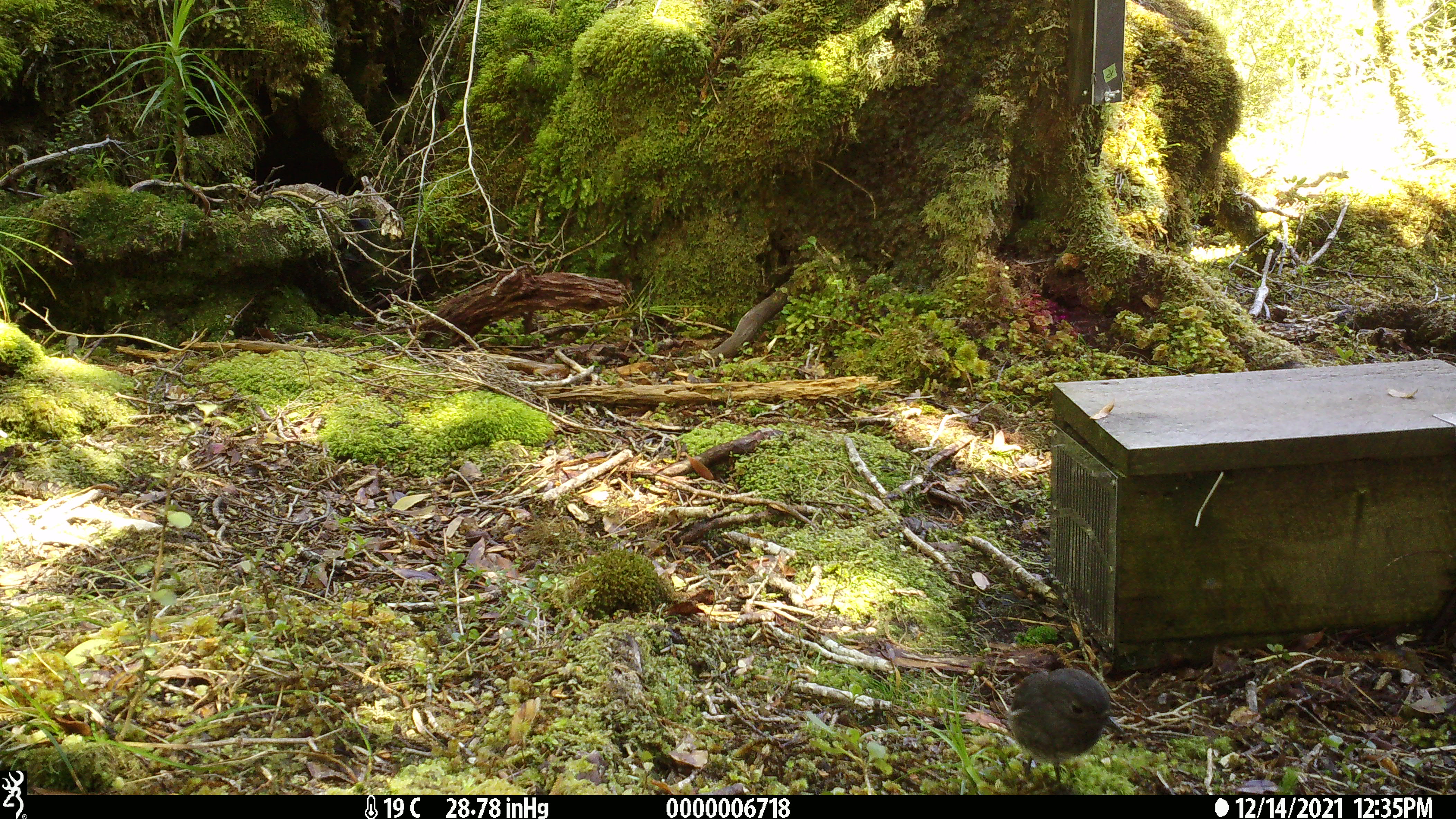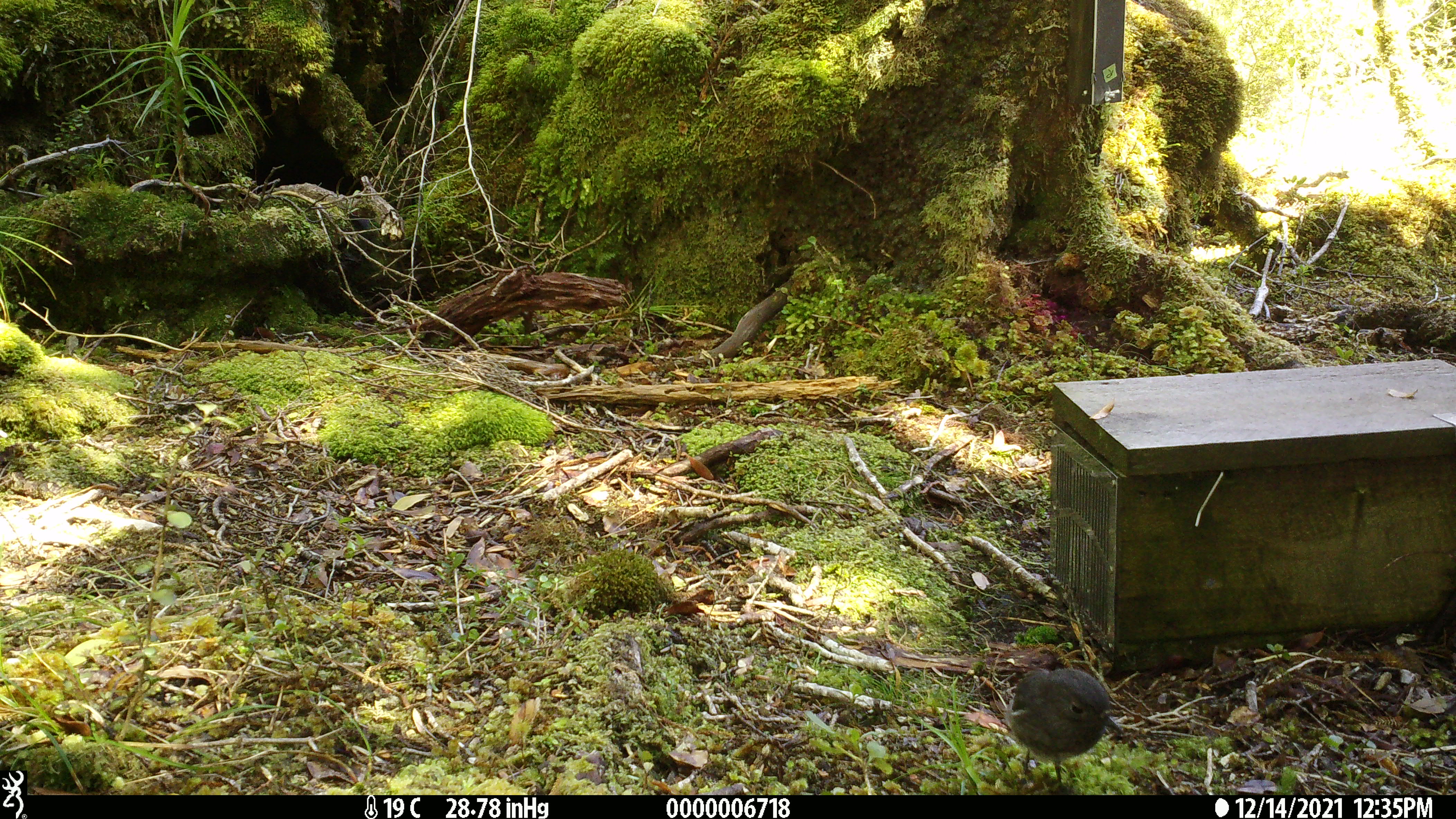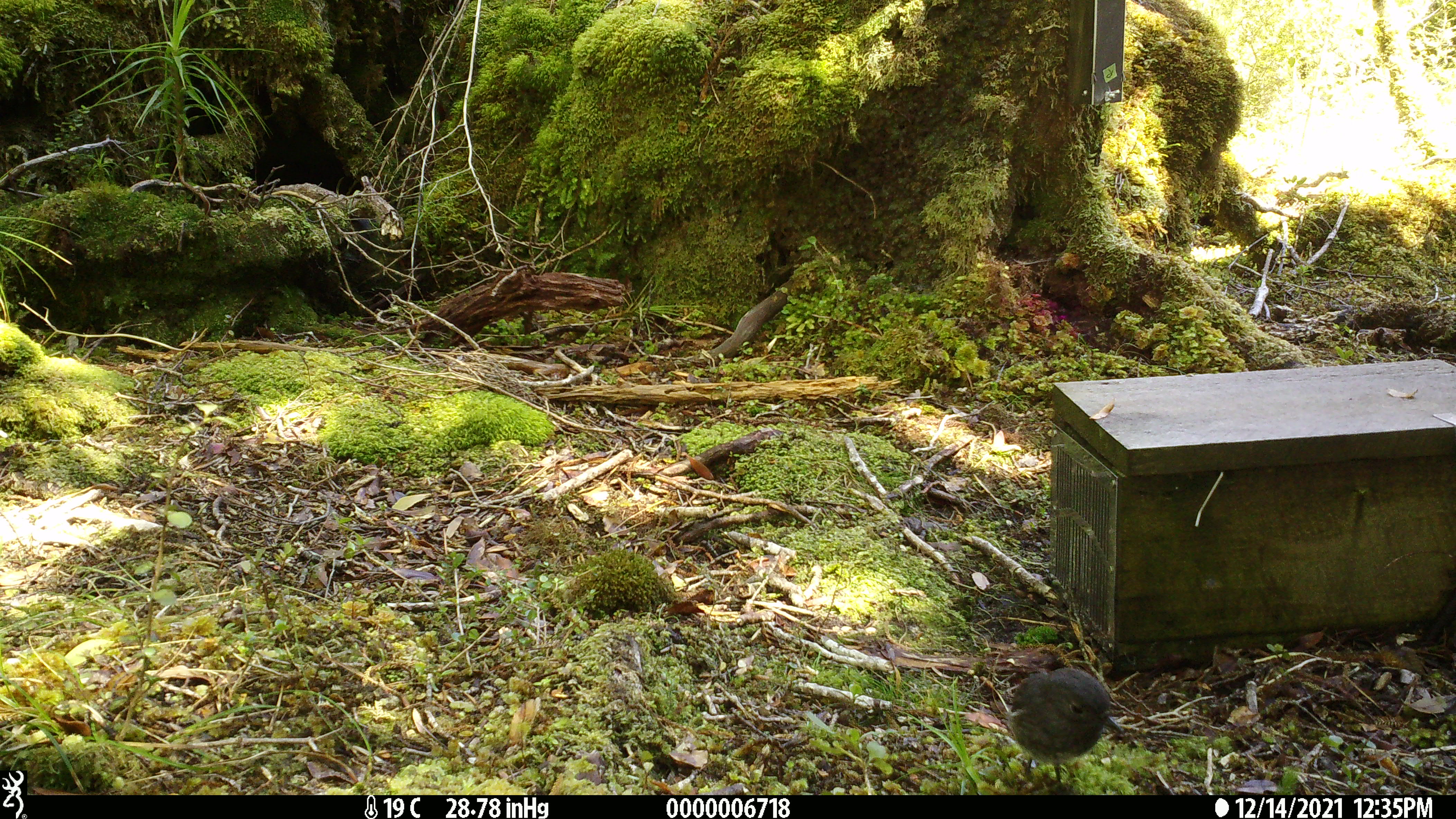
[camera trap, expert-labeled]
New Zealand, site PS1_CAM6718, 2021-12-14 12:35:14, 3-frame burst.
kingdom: Animalia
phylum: Chordata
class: Aves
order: Passeriformes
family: Petroicidae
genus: Petroica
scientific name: Petroica australis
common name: new zealand robin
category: robin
Robin (new zealand robin) (Petroica australis).